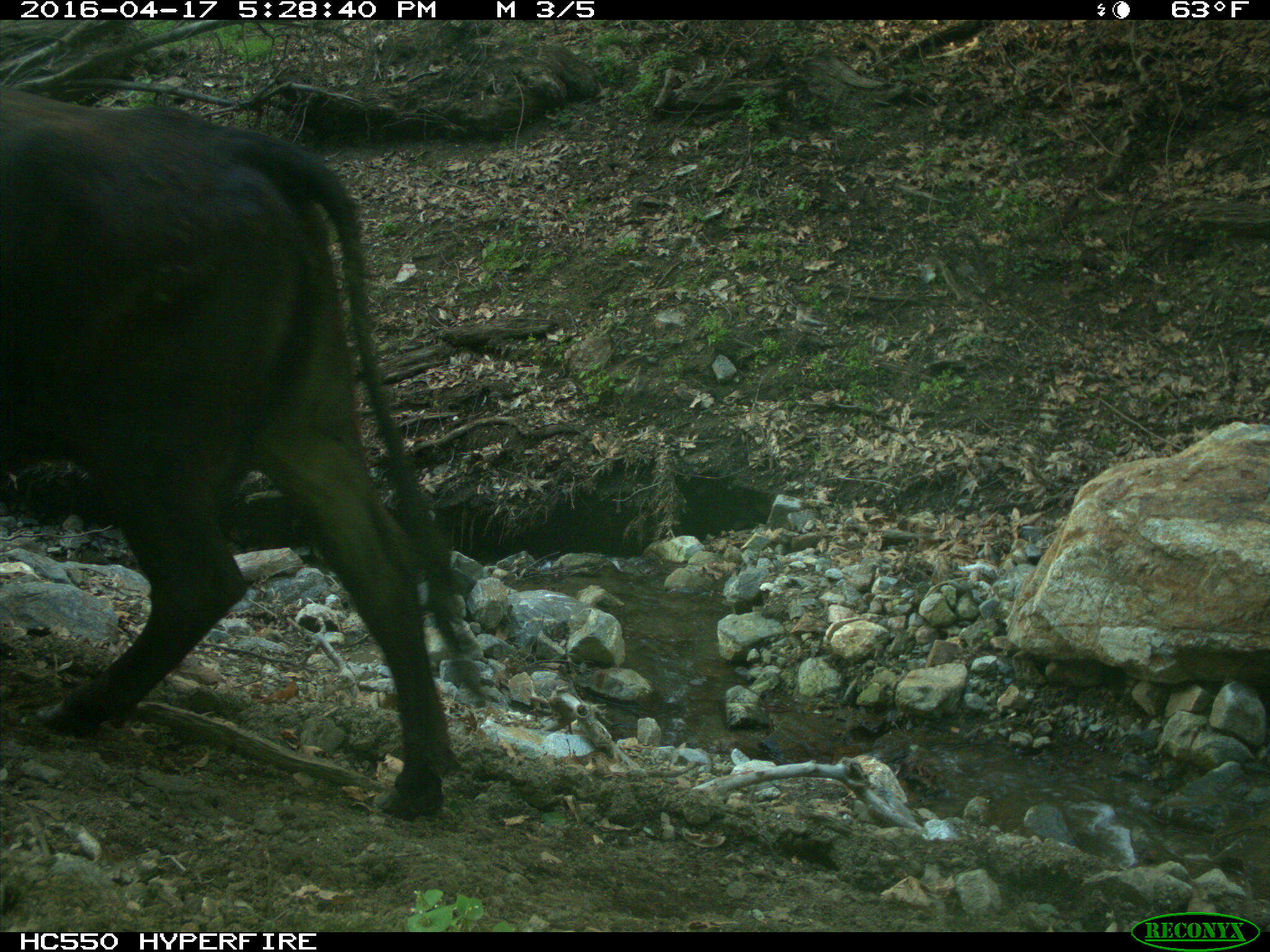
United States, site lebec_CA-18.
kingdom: Animalia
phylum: Chordata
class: Mammalia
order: Artiodactyla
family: Bovidae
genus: Bos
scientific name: Bos taurus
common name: domestic cow